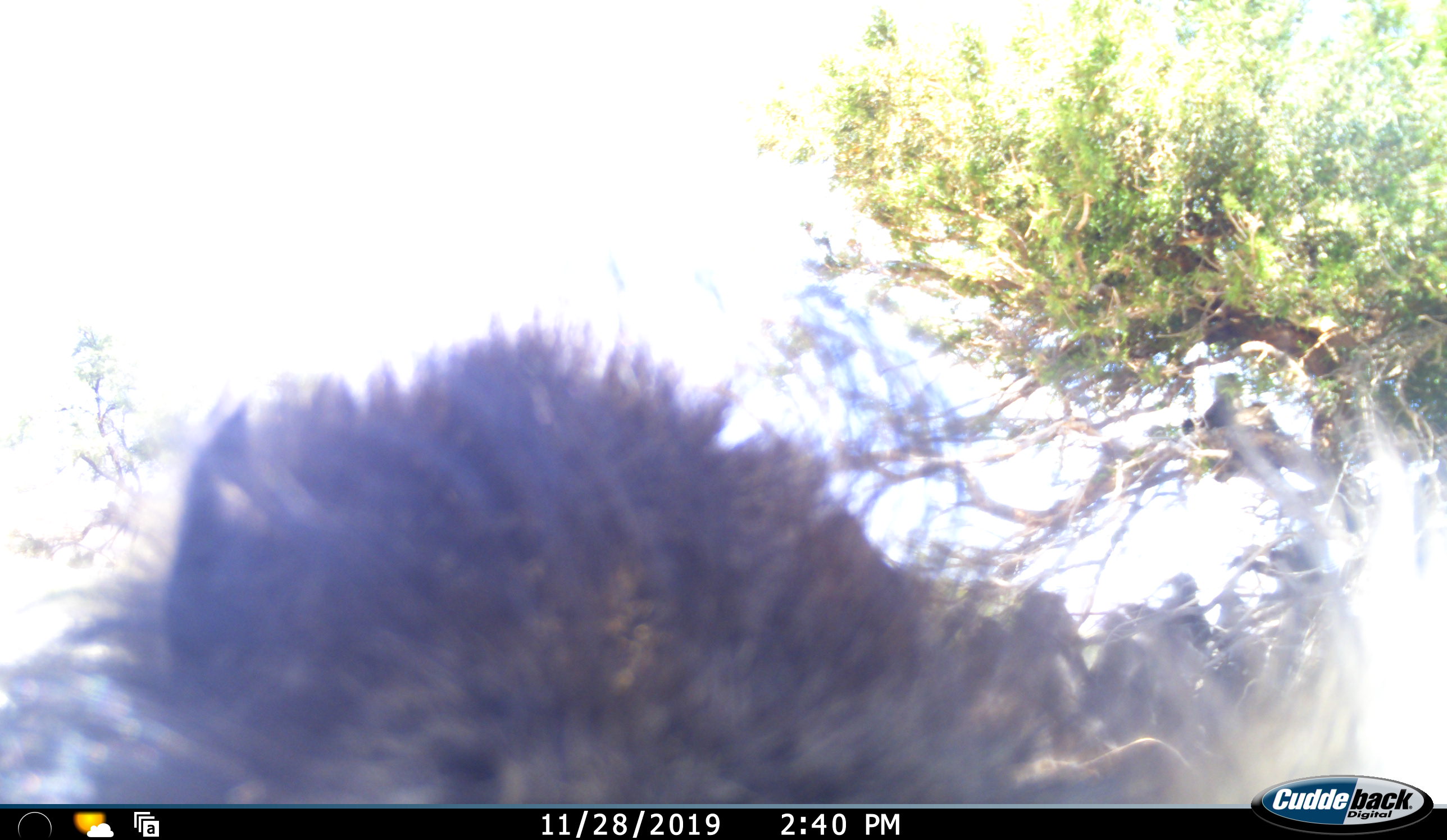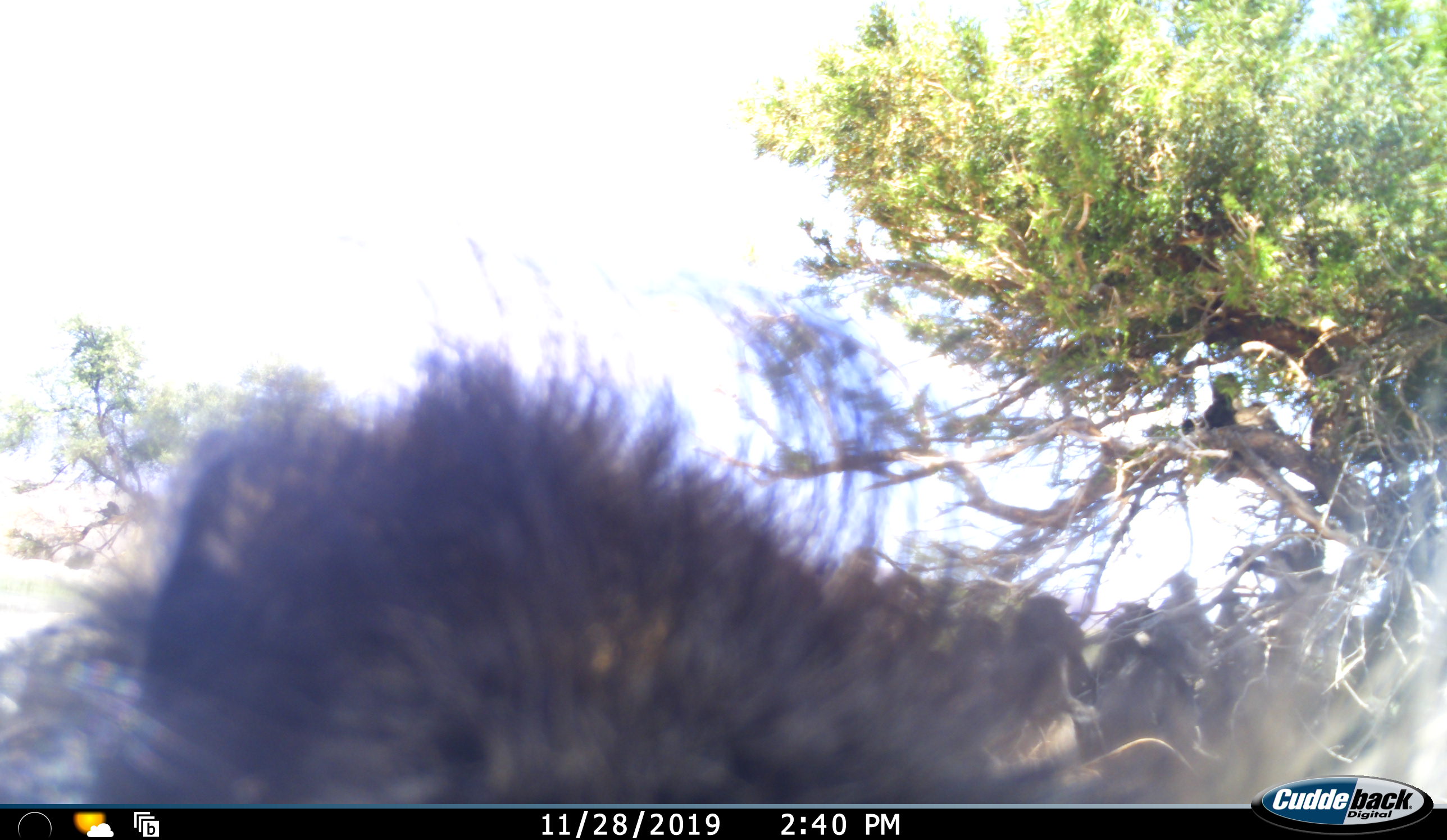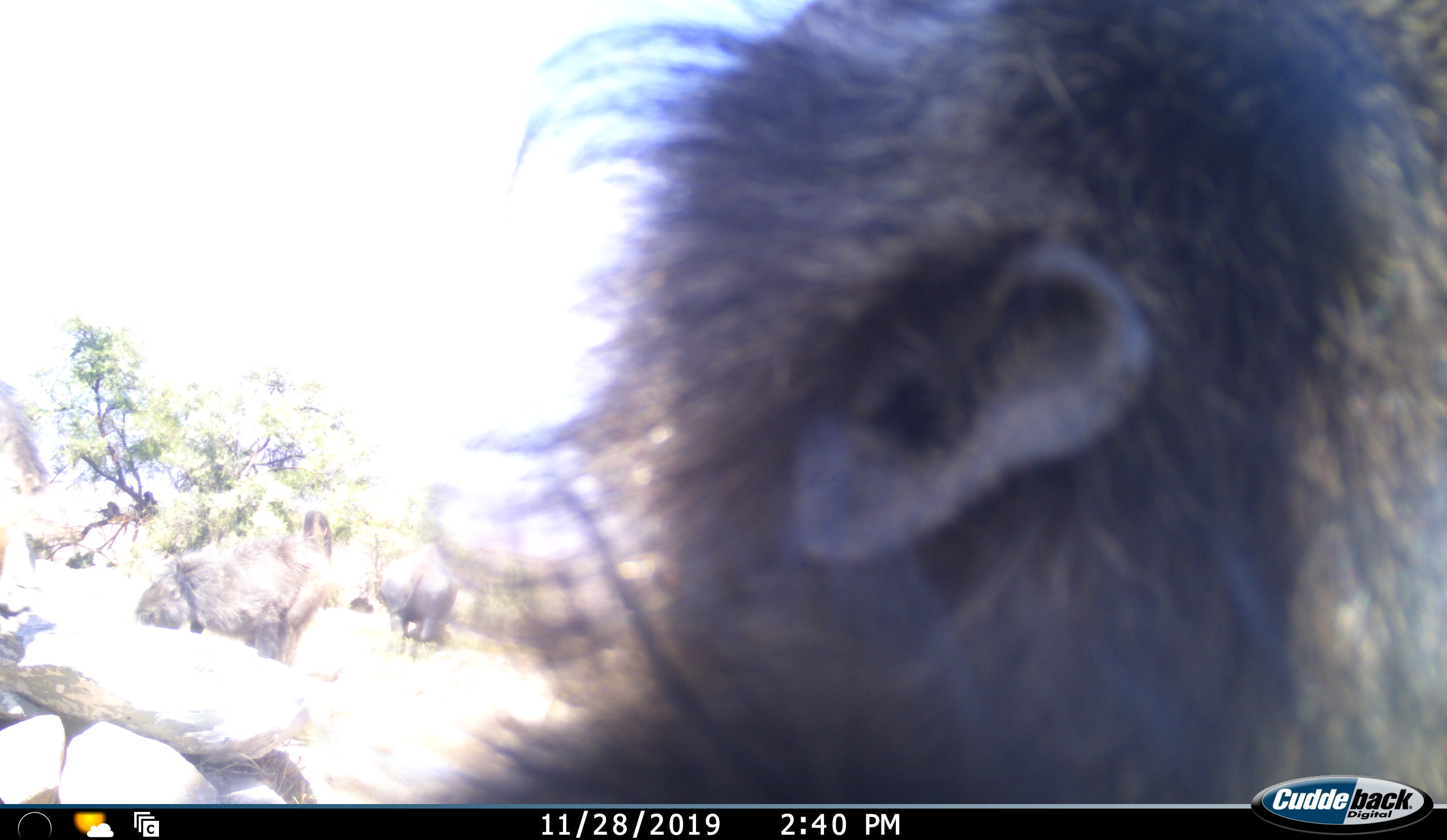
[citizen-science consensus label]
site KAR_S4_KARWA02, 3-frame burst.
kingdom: Animalia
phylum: Chordata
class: Mammalia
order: Primates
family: Cercopithecidae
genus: Papio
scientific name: Papio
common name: baboon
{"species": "baboon (Papio)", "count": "3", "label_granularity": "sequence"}